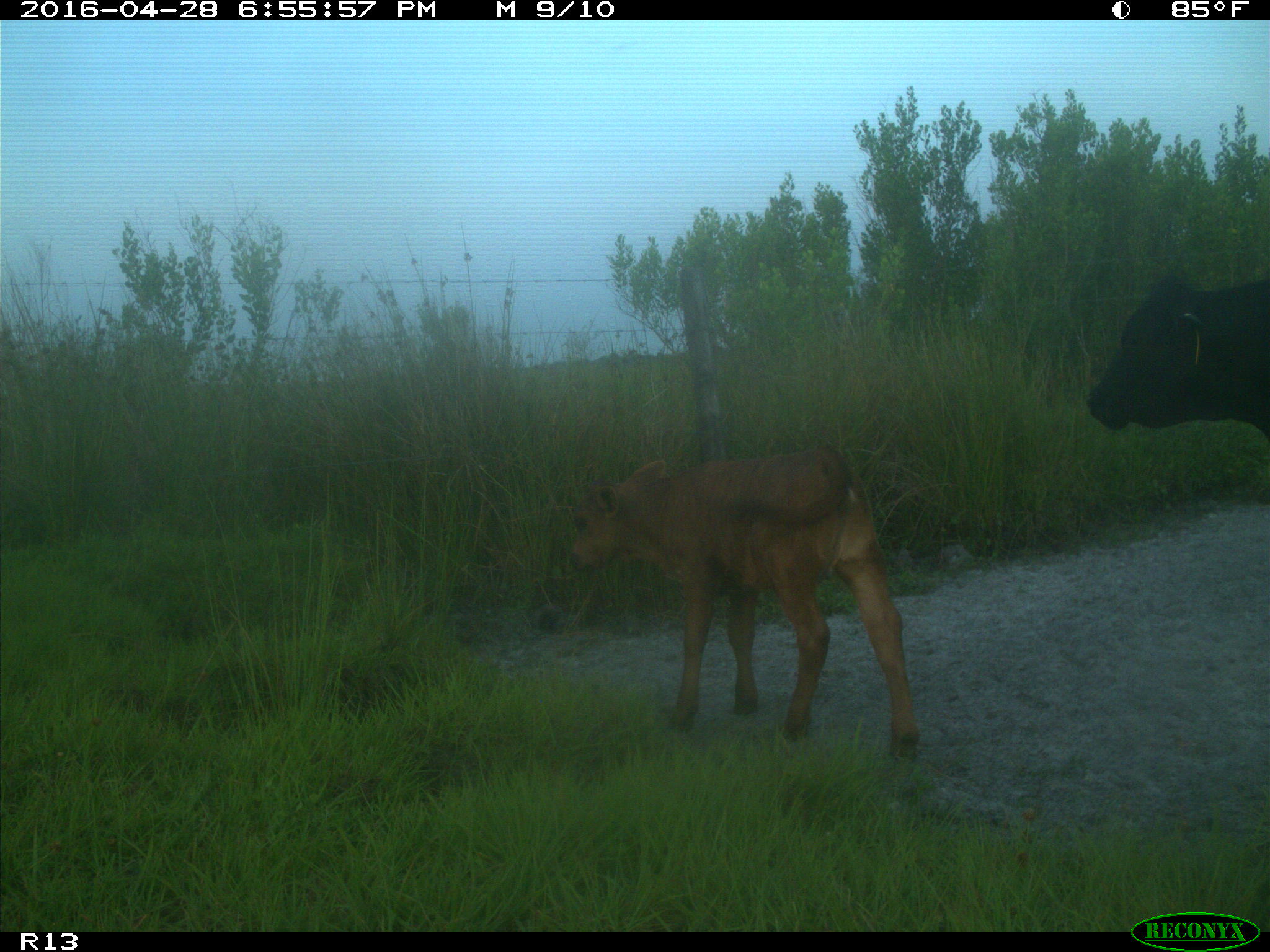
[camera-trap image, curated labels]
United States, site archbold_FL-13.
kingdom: Animalia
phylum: Chordata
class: Mammalia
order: Artiodactyla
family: Bovidae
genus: Bos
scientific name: Bos taurus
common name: domestic cow